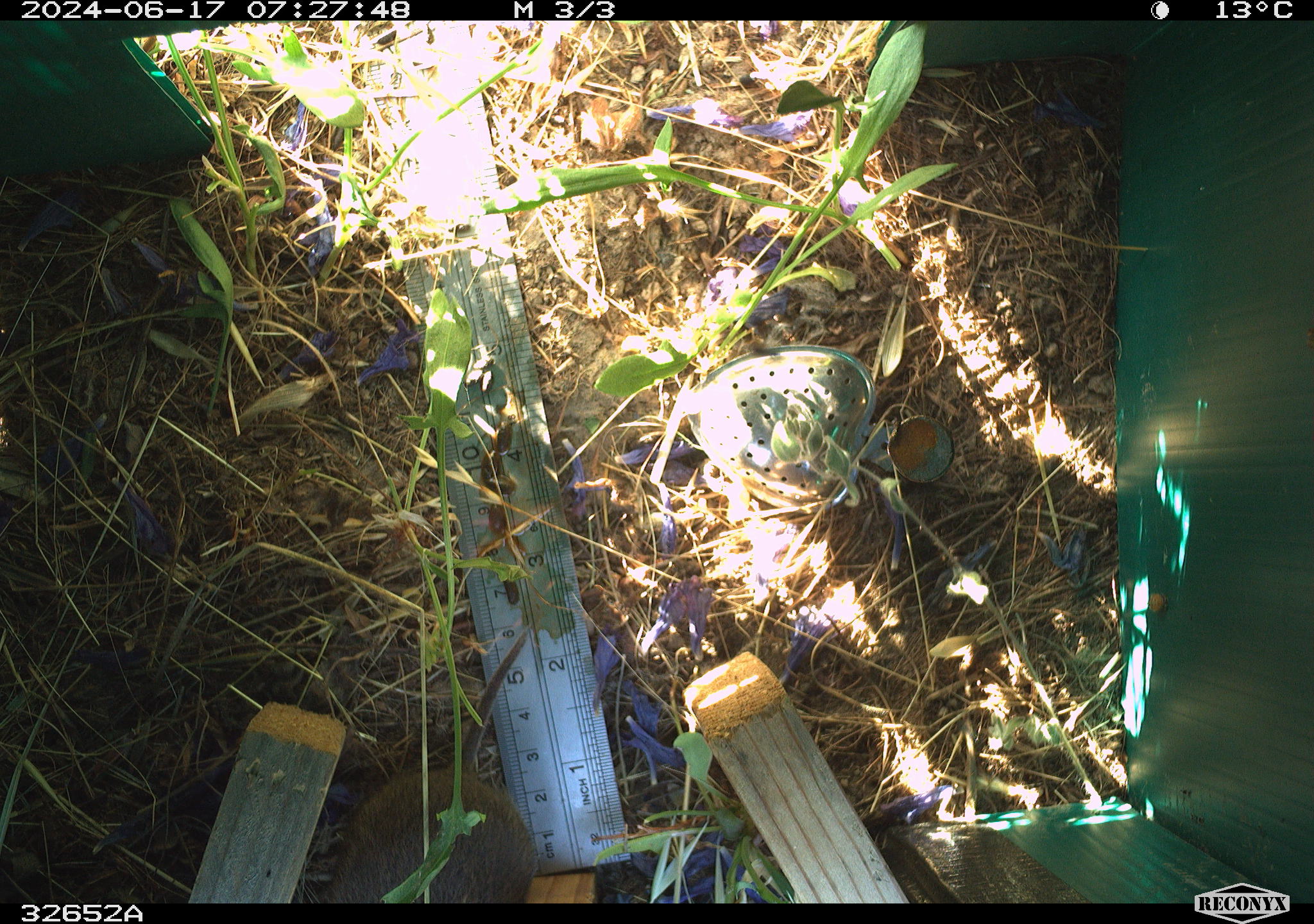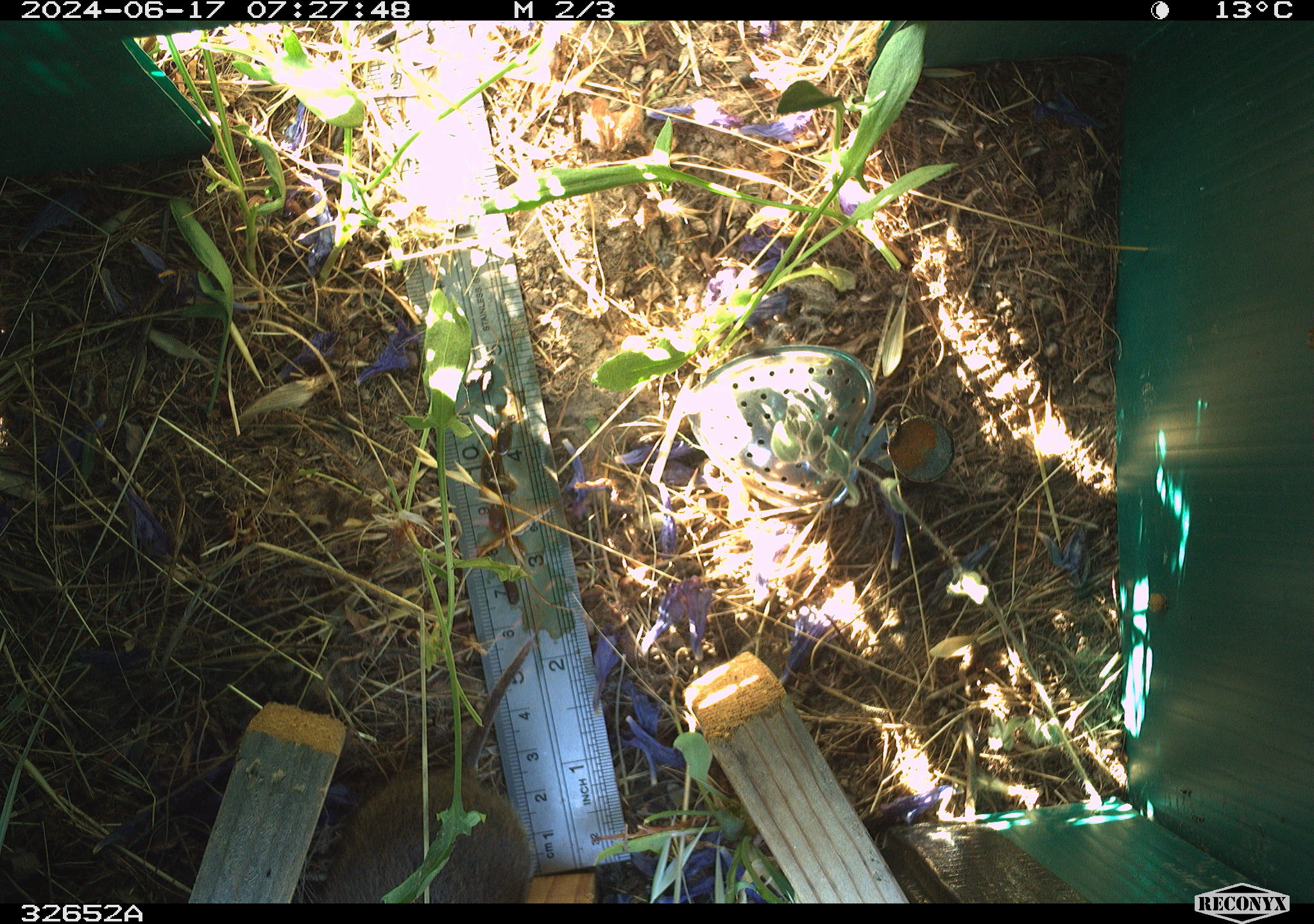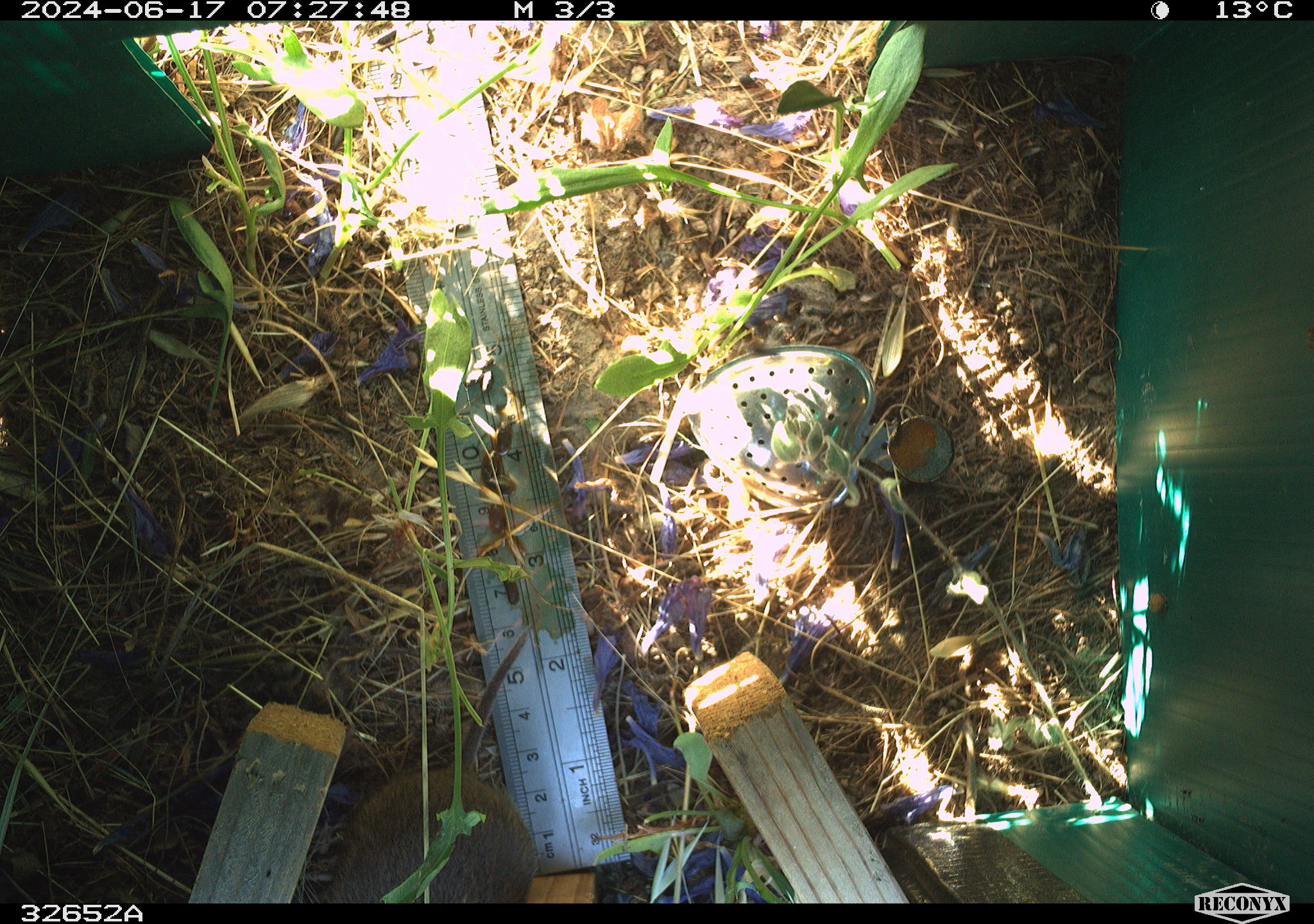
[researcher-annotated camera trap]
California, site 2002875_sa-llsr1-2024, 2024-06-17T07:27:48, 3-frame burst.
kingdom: Animalia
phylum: Chordata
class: Mammalia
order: Rodentia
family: Cricetidae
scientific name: Arvicolinae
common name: voles, lemmings, and muskrats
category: arvicolinae subfamily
Arvicolinae subfamily (voles, lemmings, and muskrats) (Arvicolinae).